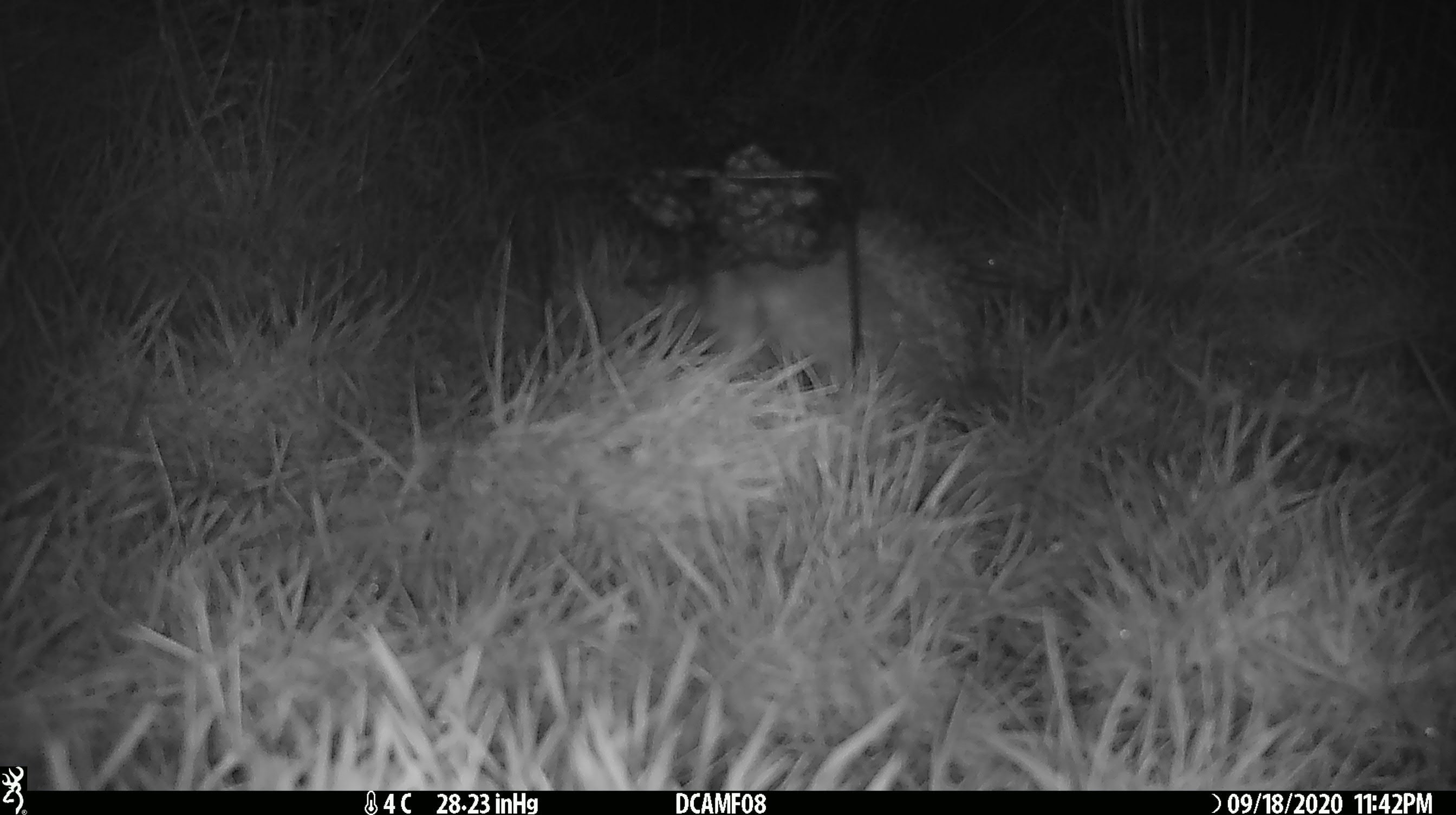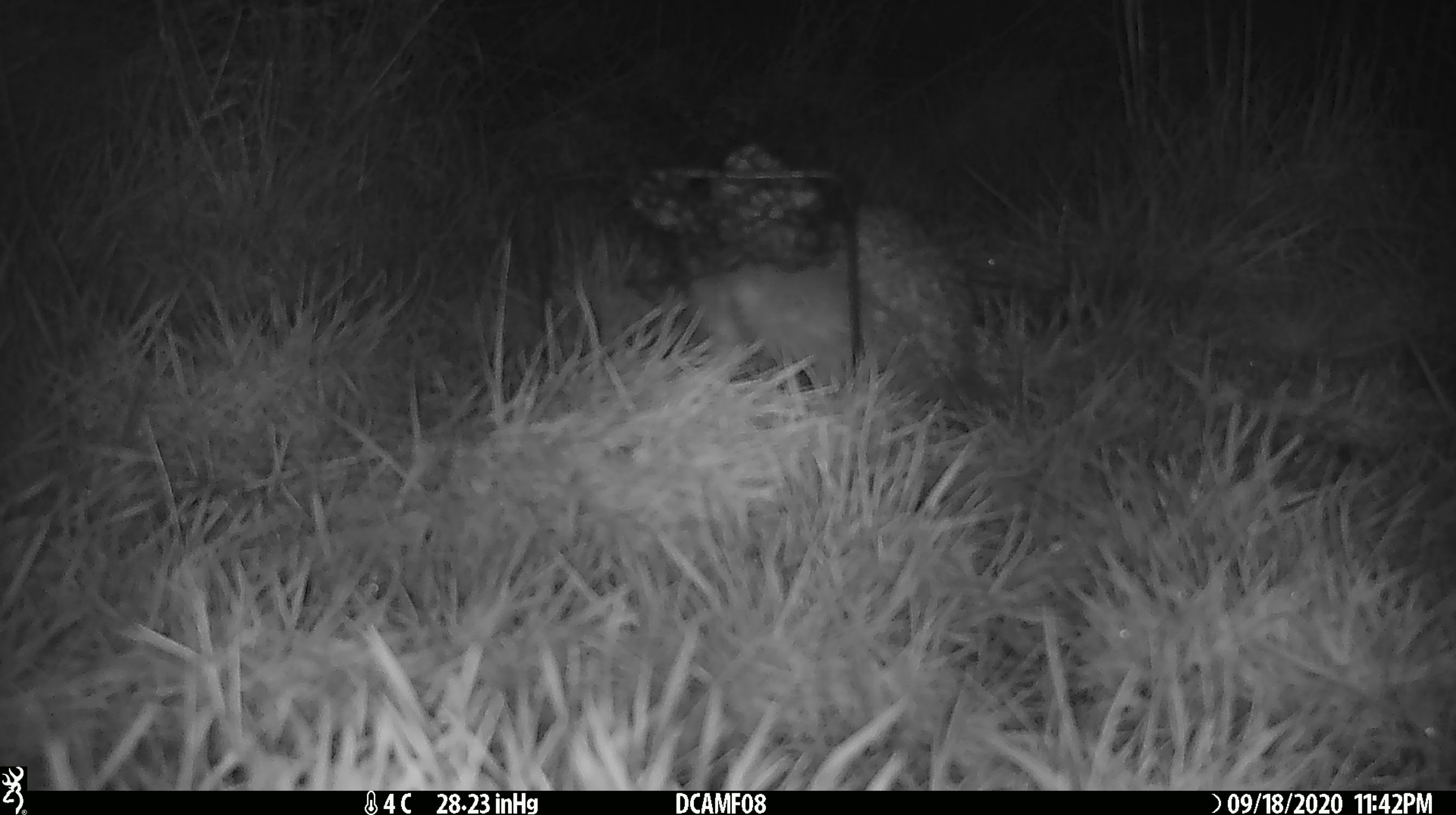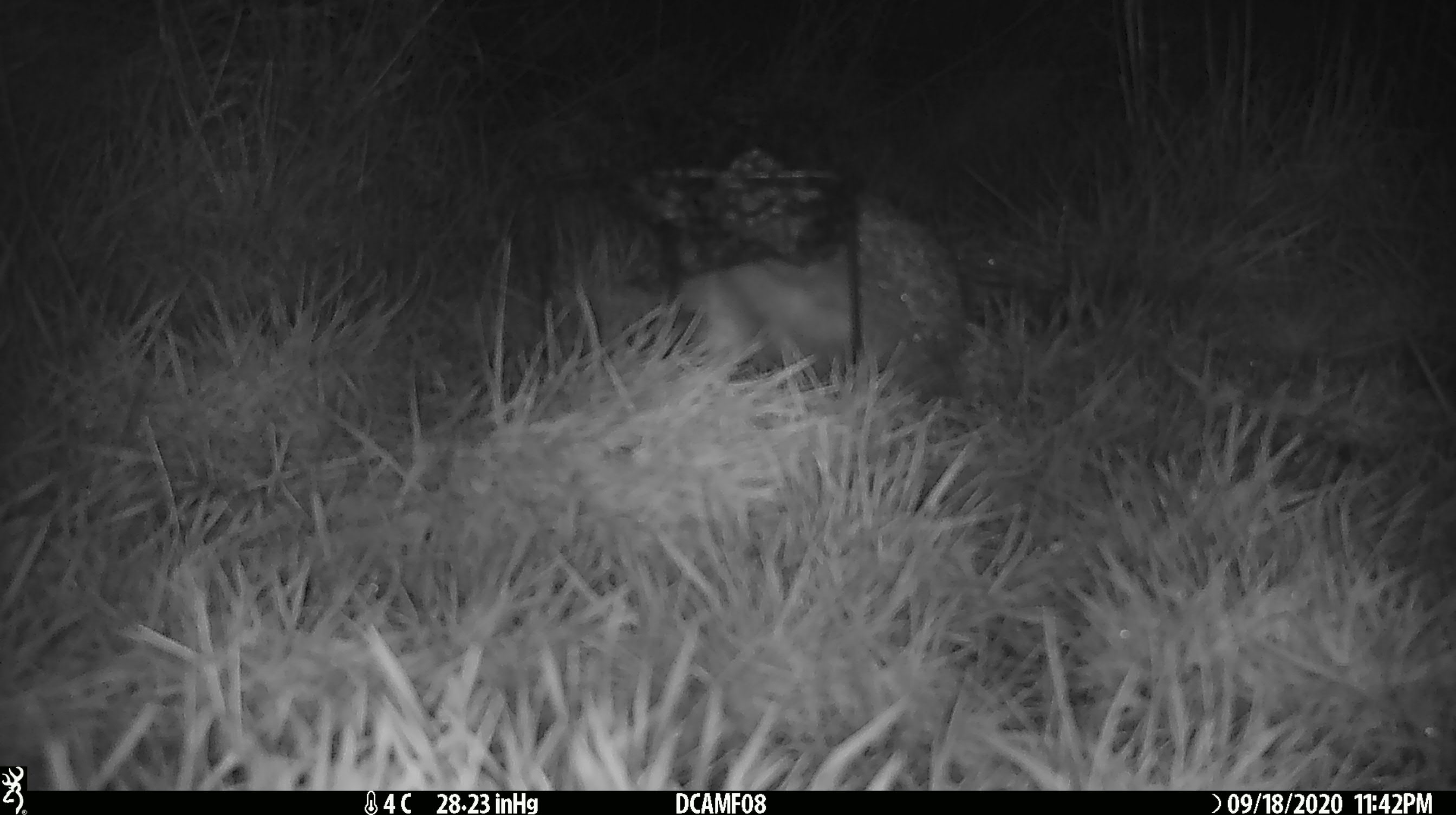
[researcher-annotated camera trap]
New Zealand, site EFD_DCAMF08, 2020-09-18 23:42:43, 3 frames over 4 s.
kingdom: Animalia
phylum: Chordata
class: Mammalia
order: Eulipotyphla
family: Erinaceidae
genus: Erinaceus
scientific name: Erinaceus europaeus europaeus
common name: european hedgehog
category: hedgehog